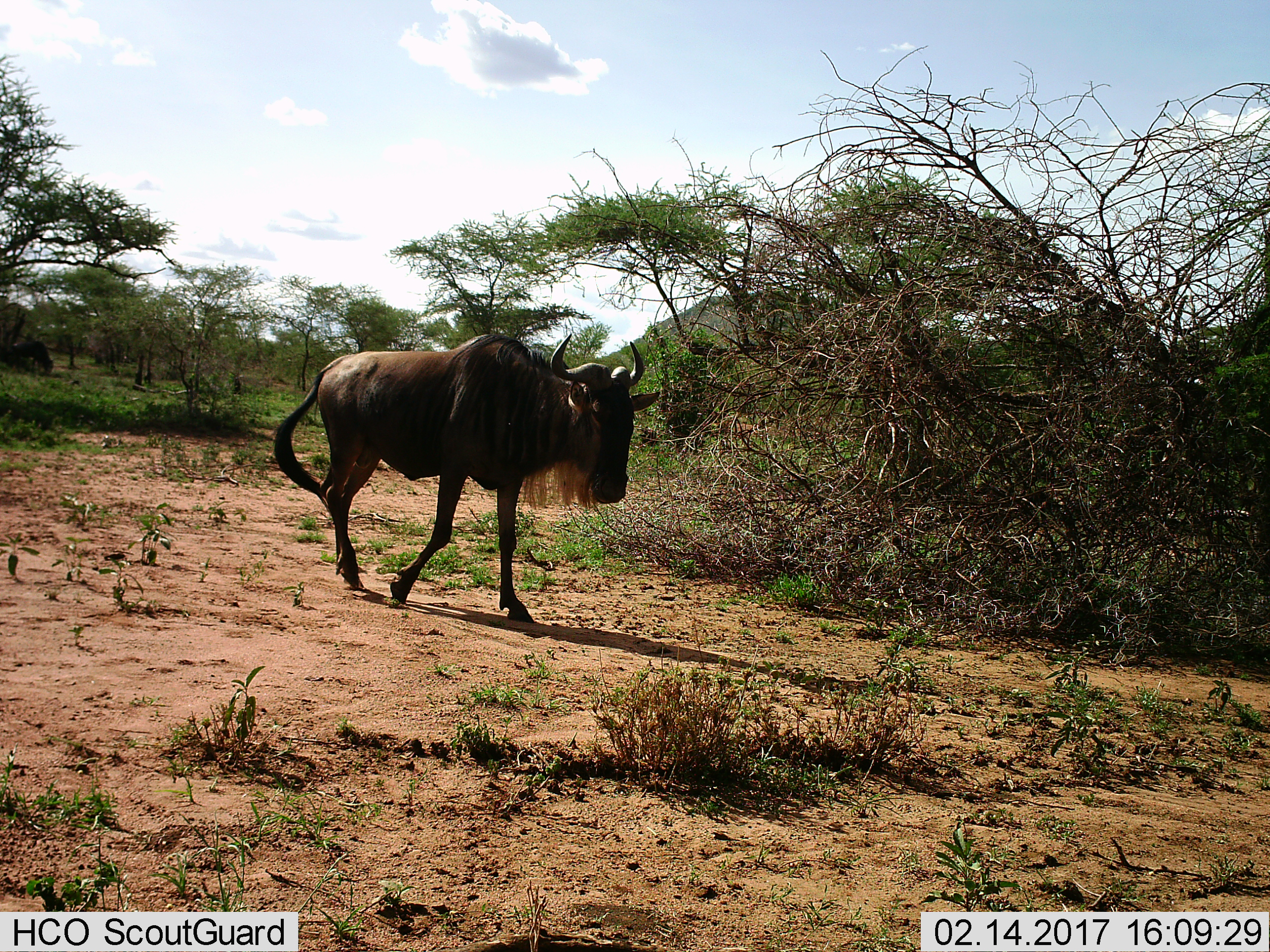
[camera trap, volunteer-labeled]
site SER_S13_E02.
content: unidentified animal